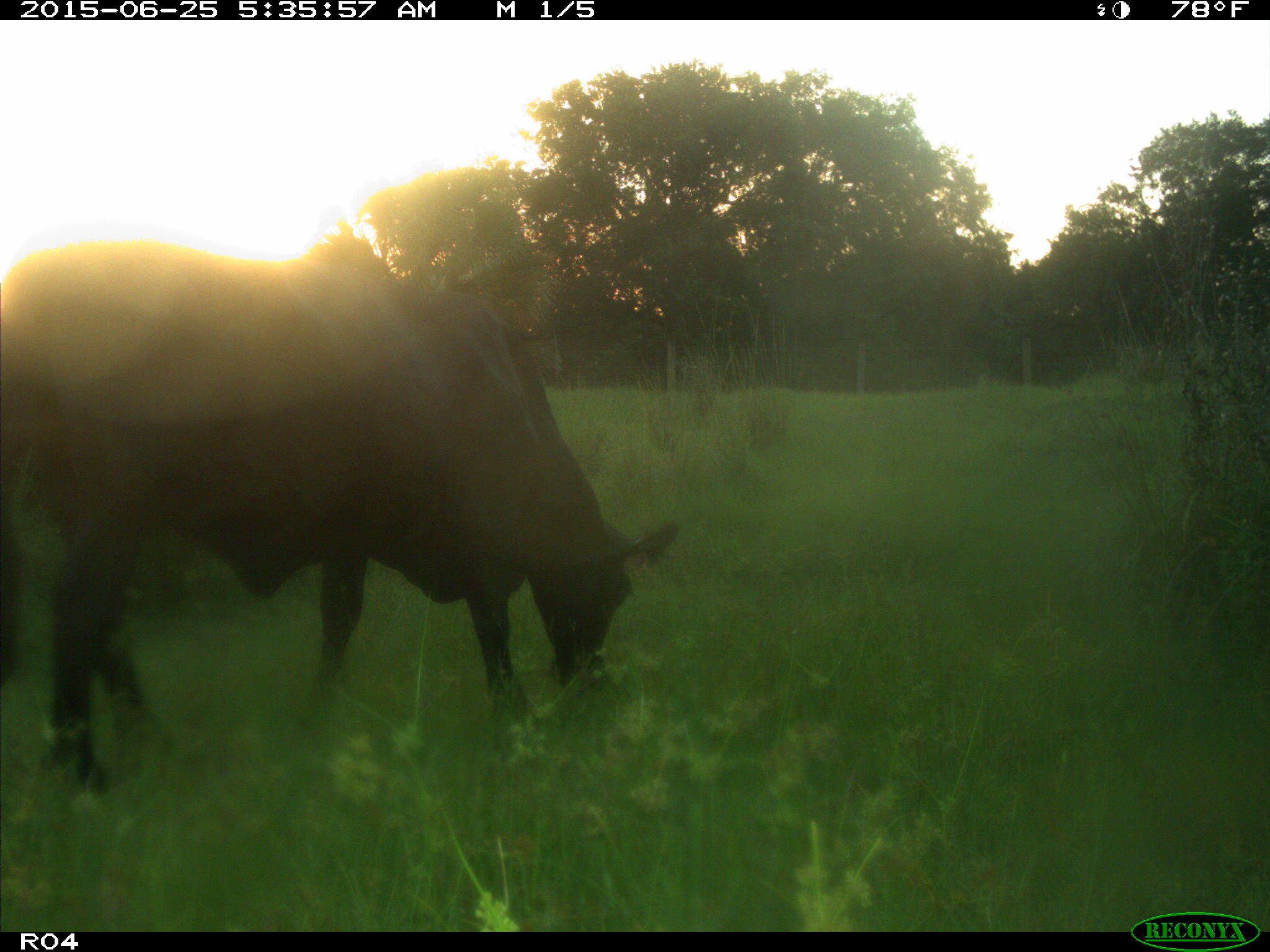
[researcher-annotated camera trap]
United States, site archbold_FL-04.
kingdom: Animalia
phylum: Chordata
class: Mammalia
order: Artiodactyla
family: Bovidae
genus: Bos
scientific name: Bos taurus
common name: domestic cow